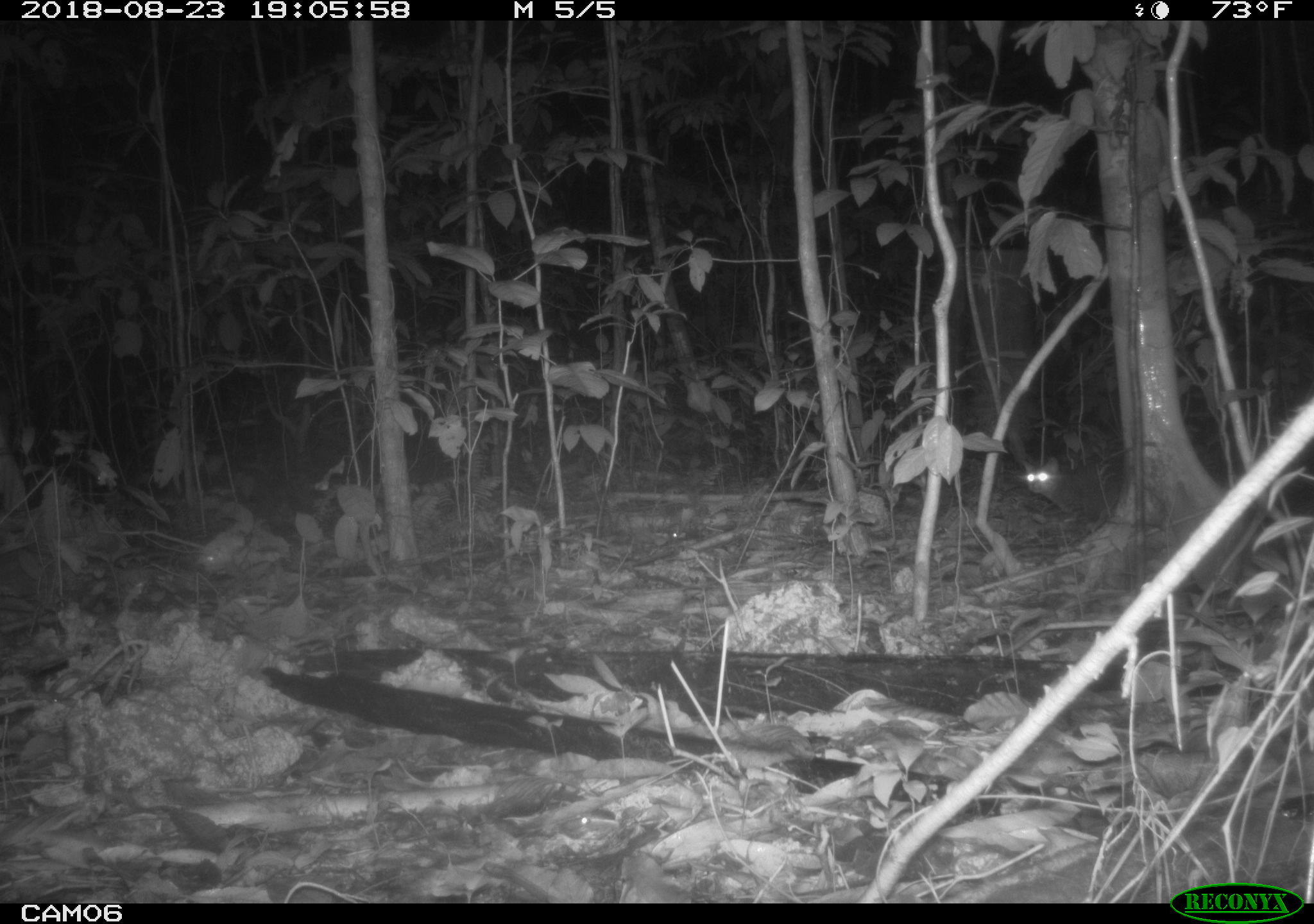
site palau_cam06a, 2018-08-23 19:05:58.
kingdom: Animalia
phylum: Chordata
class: Mammalia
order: Carnivora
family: Felidae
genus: Felis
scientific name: Felis catus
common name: cat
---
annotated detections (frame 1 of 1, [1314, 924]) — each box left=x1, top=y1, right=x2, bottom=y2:
cat: left=1018, top=451, right=1118, bottom=522